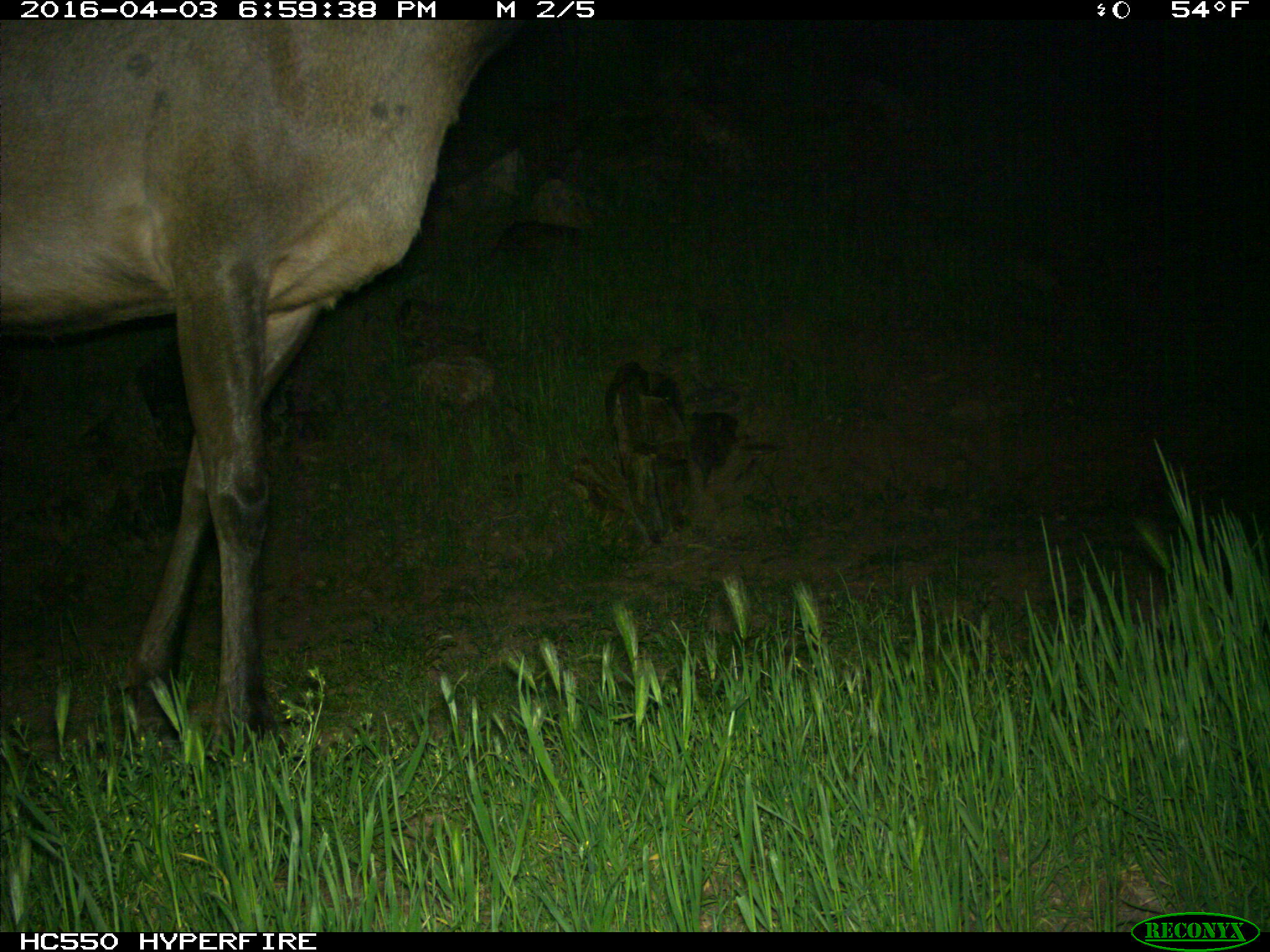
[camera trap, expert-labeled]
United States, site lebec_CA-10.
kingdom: Animalia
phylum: Chordata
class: Mammalia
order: Artiodactyla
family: Cervidae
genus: Cervus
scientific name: Cervus canadensis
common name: elk